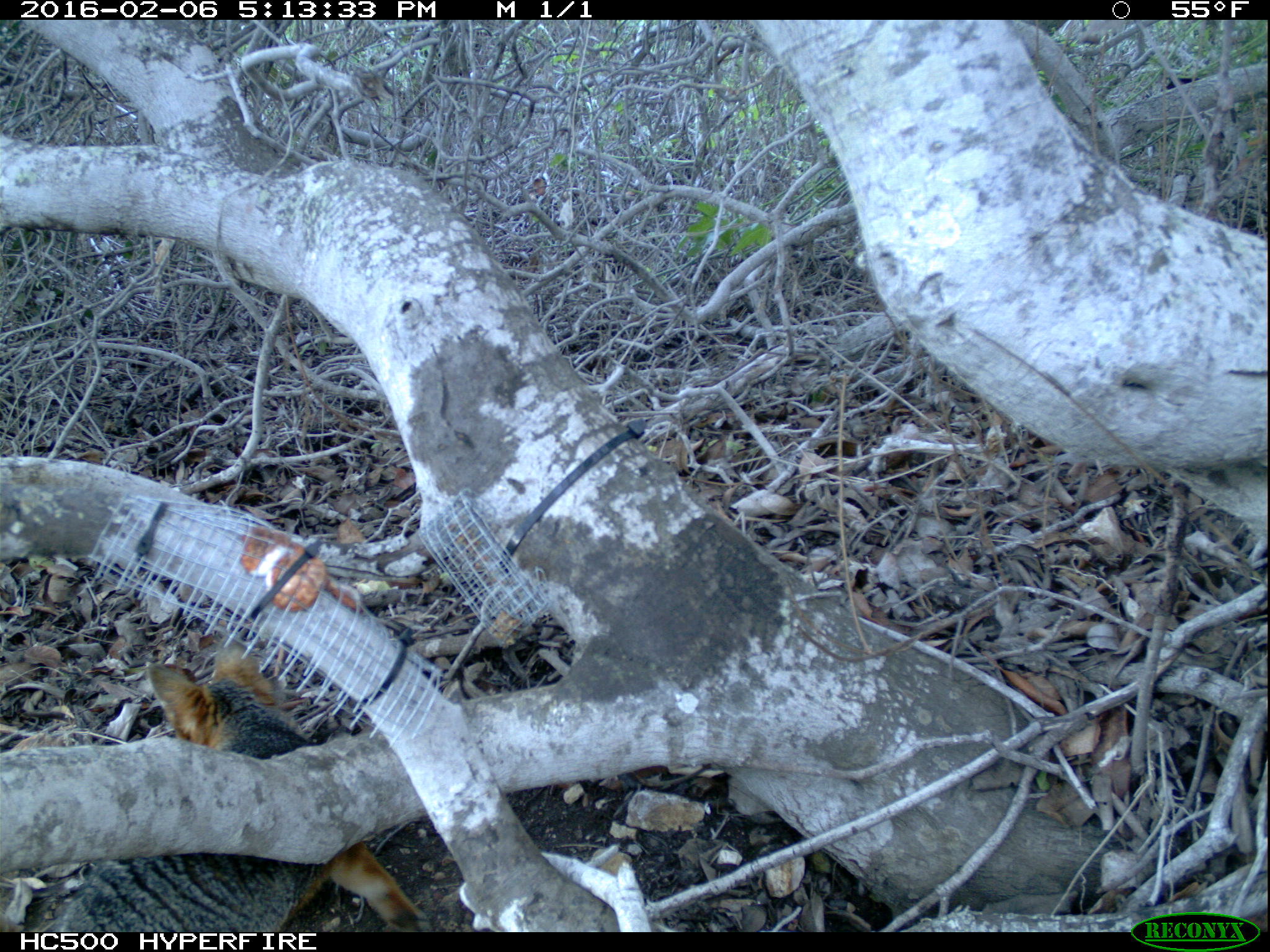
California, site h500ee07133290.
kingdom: Animalia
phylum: Chordata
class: Mammalia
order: Carnivora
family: Canidae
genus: Urocyon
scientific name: Urocyon littoralis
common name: island fox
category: fox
Fox (island fox) (Urocyon littoralis).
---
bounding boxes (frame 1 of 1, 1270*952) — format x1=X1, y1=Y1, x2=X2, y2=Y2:
fox: x1=54, y1=638, x2=434, y2=932